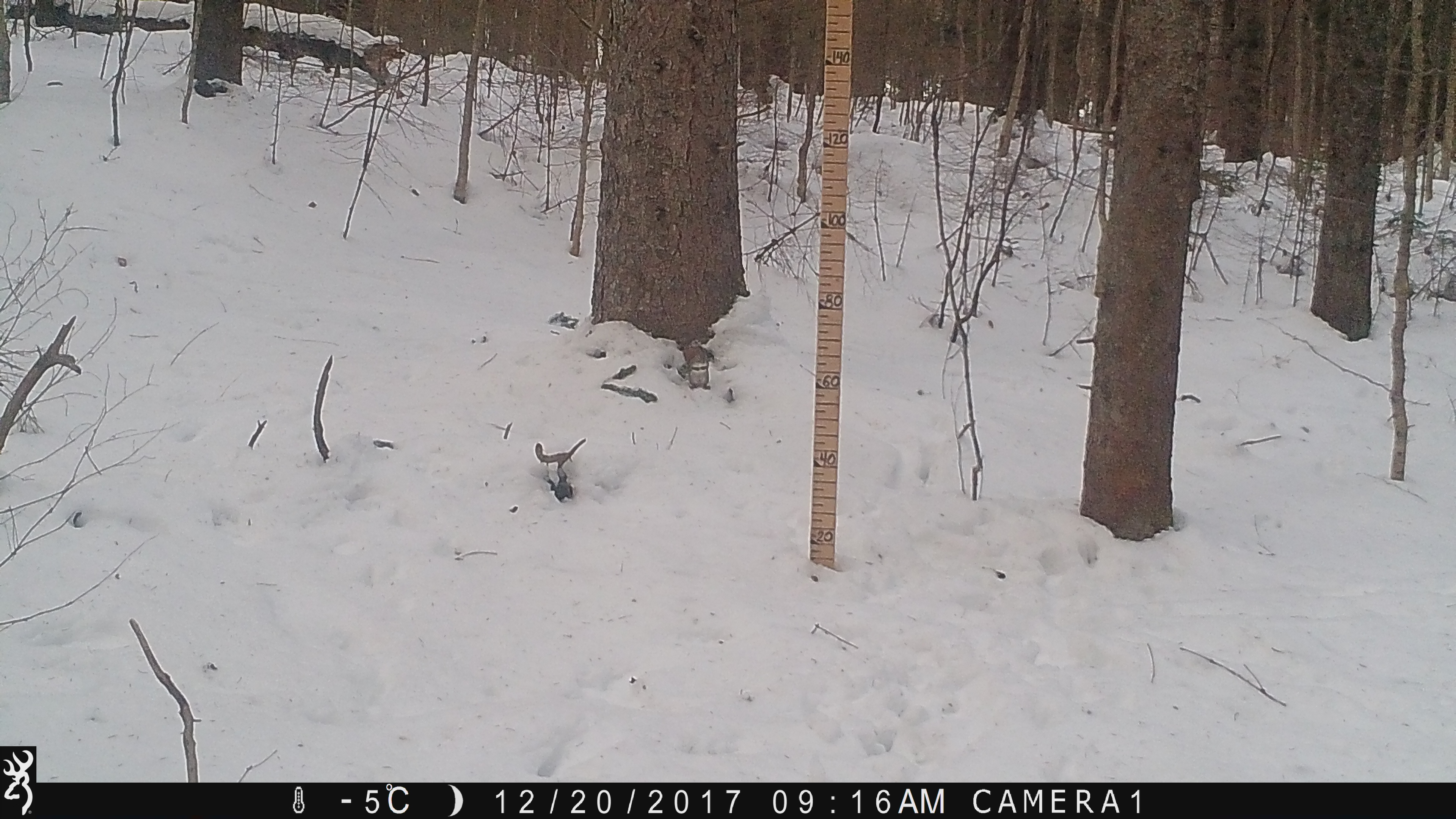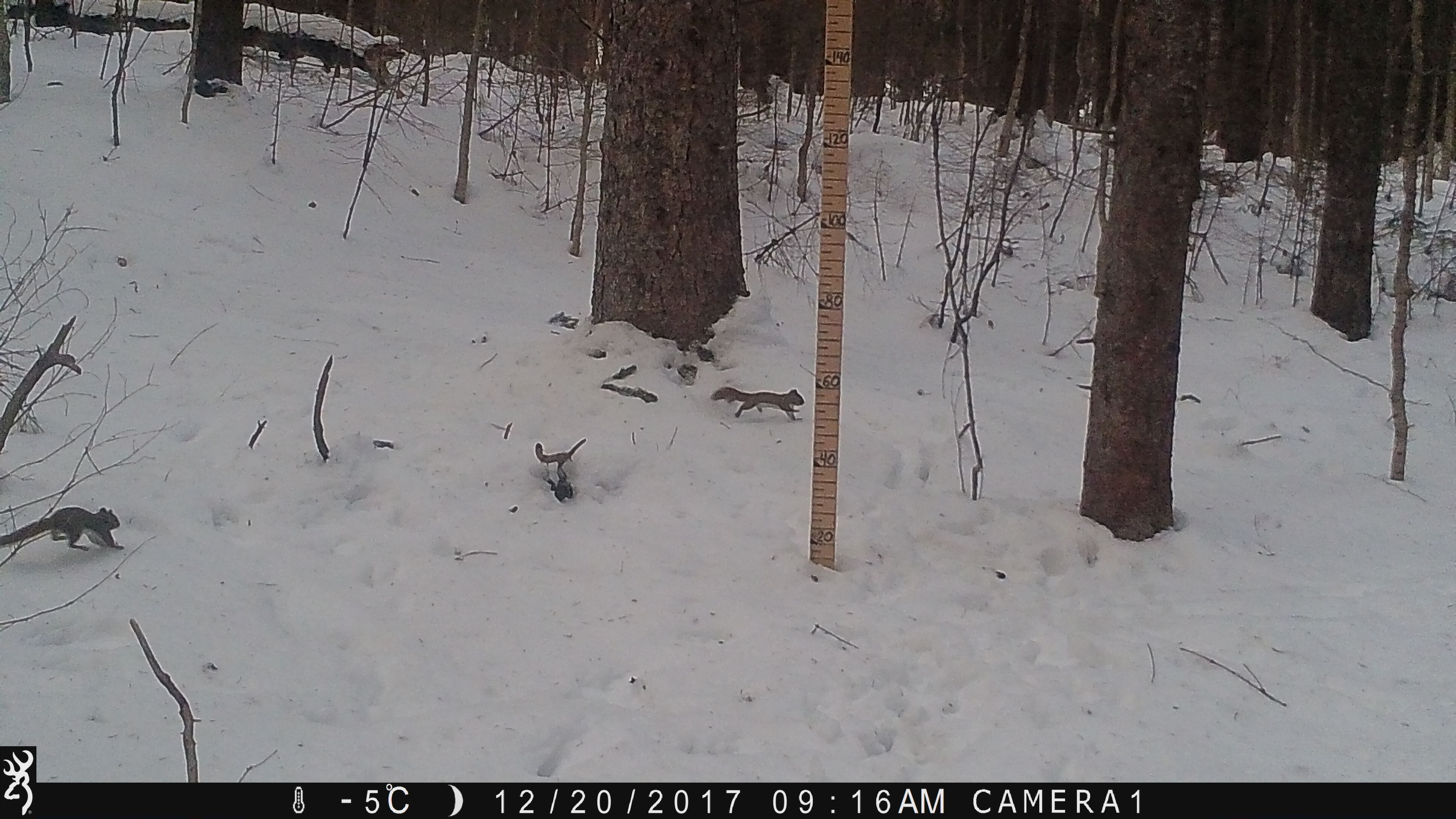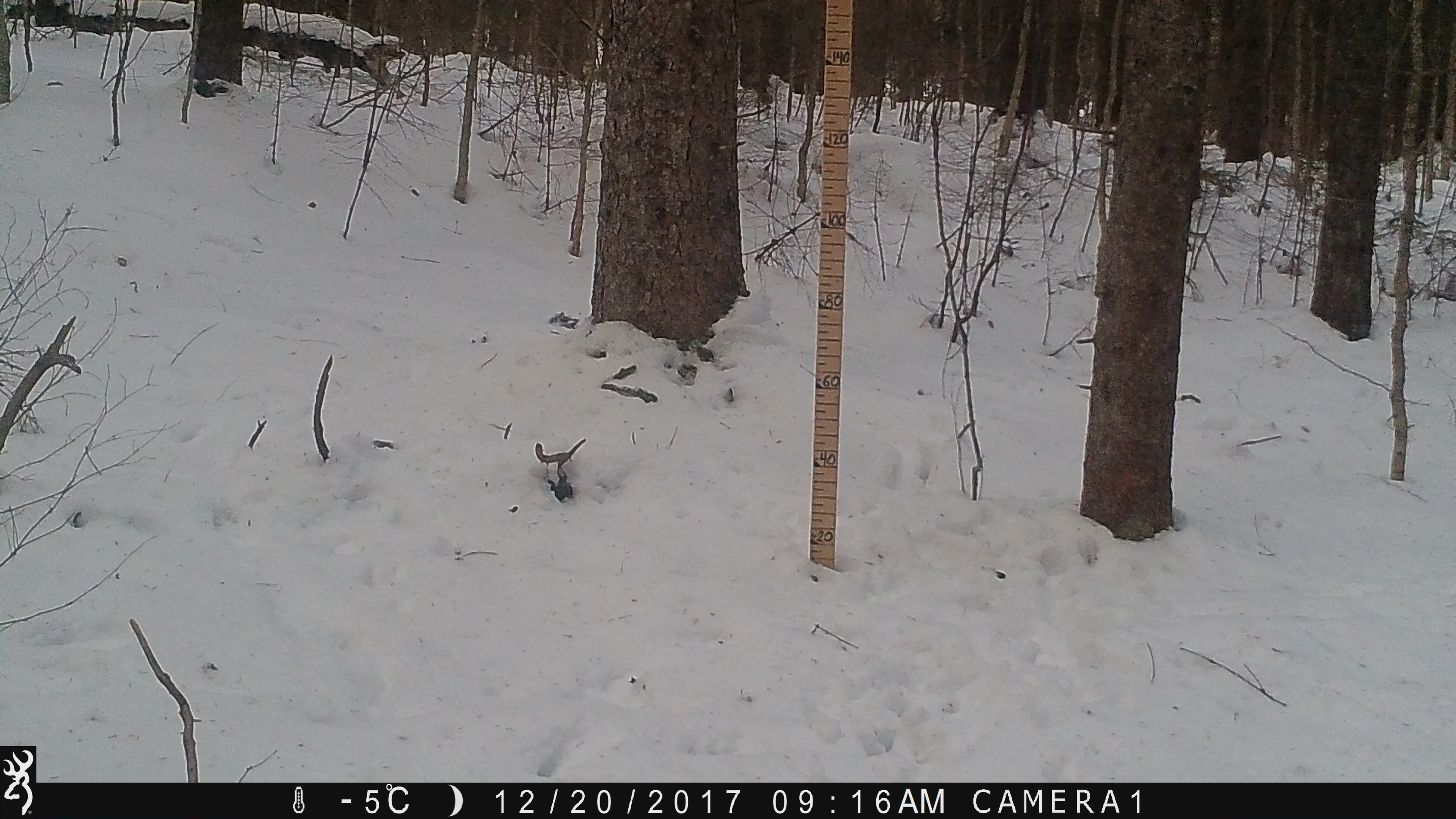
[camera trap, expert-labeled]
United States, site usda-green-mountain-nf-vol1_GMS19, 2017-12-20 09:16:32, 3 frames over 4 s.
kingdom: Animalia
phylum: Chordata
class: Mammalia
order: Rodentia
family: Sciuridae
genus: Tamiasciurus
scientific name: Tamiasciurus hudsonicus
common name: red squirrel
Red squirrel (Tamiasciurus hudsonicus).